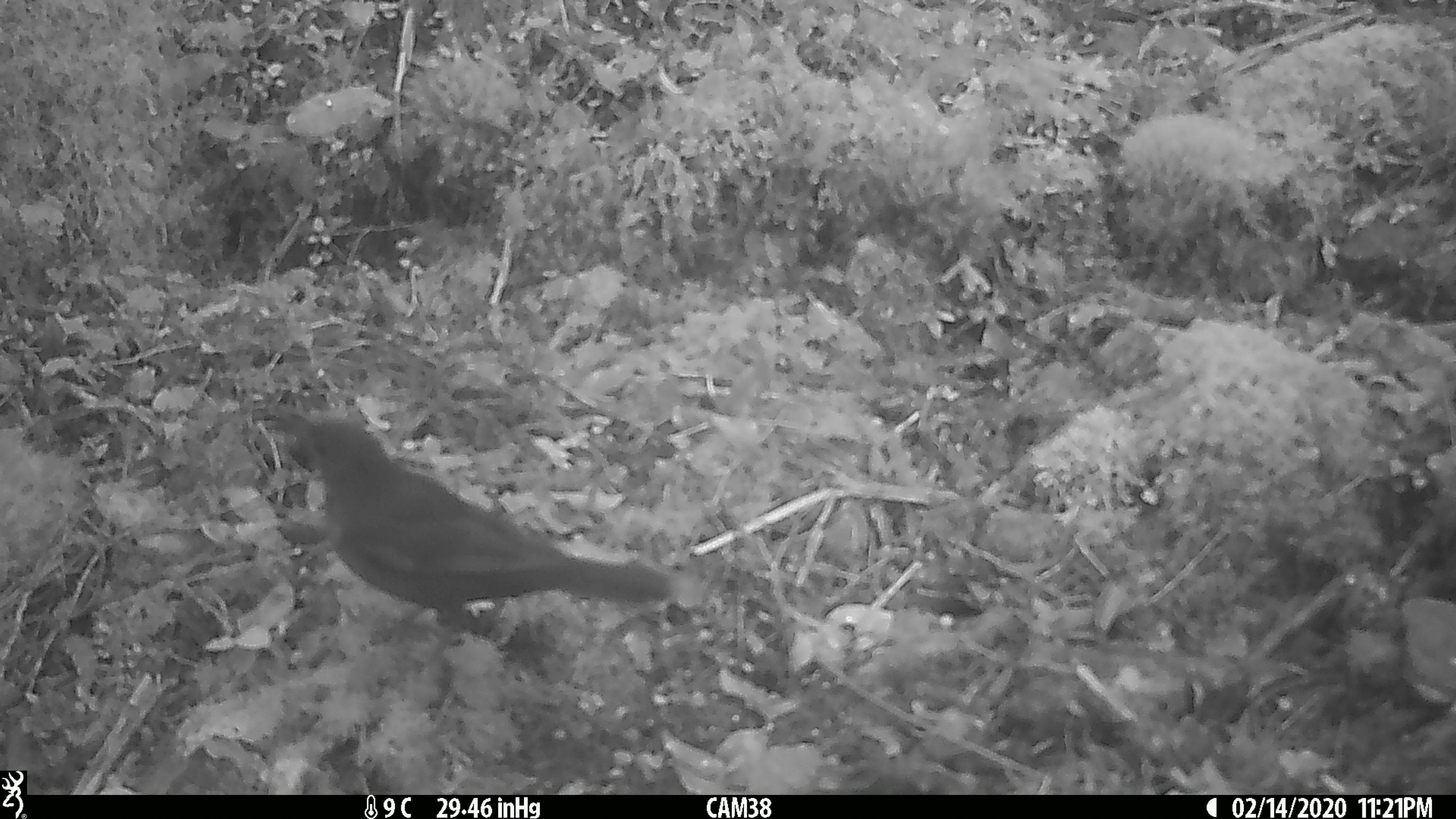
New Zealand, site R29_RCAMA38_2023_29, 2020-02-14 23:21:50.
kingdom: Animalia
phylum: Chordata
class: Aves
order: Passeriformes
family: Turdidae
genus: Turdus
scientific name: Turdus merula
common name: eurasian blackbird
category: blackbird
Blackbird (eurasian blackbird) (Turdus merula).